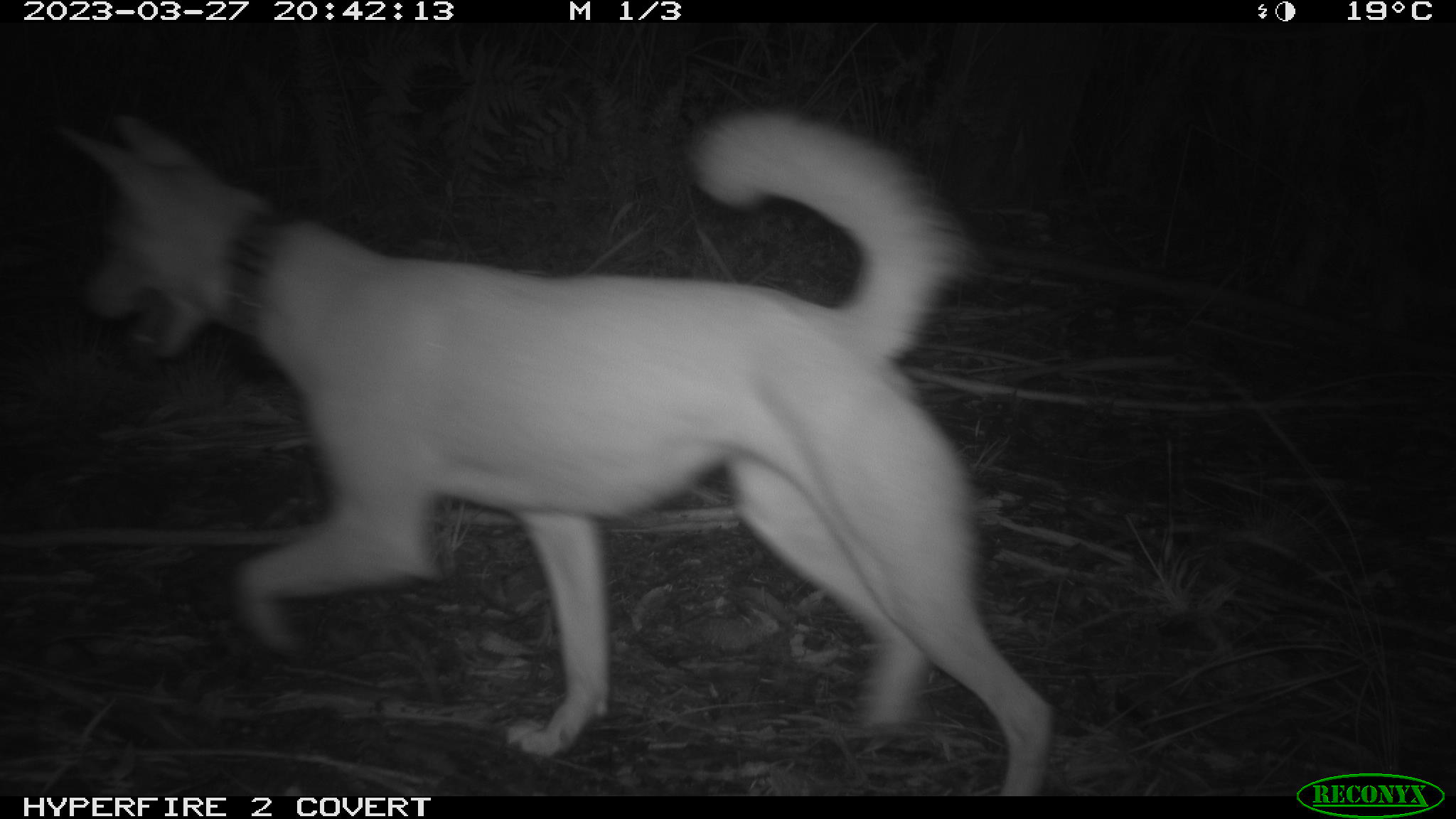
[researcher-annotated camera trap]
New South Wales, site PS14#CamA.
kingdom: Animalia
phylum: Chordata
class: Mammalia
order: Carnivora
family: Canidae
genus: Canis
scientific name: Canis familiaris dingo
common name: dingo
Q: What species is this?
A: Dingo (Canis familiaris dingo).